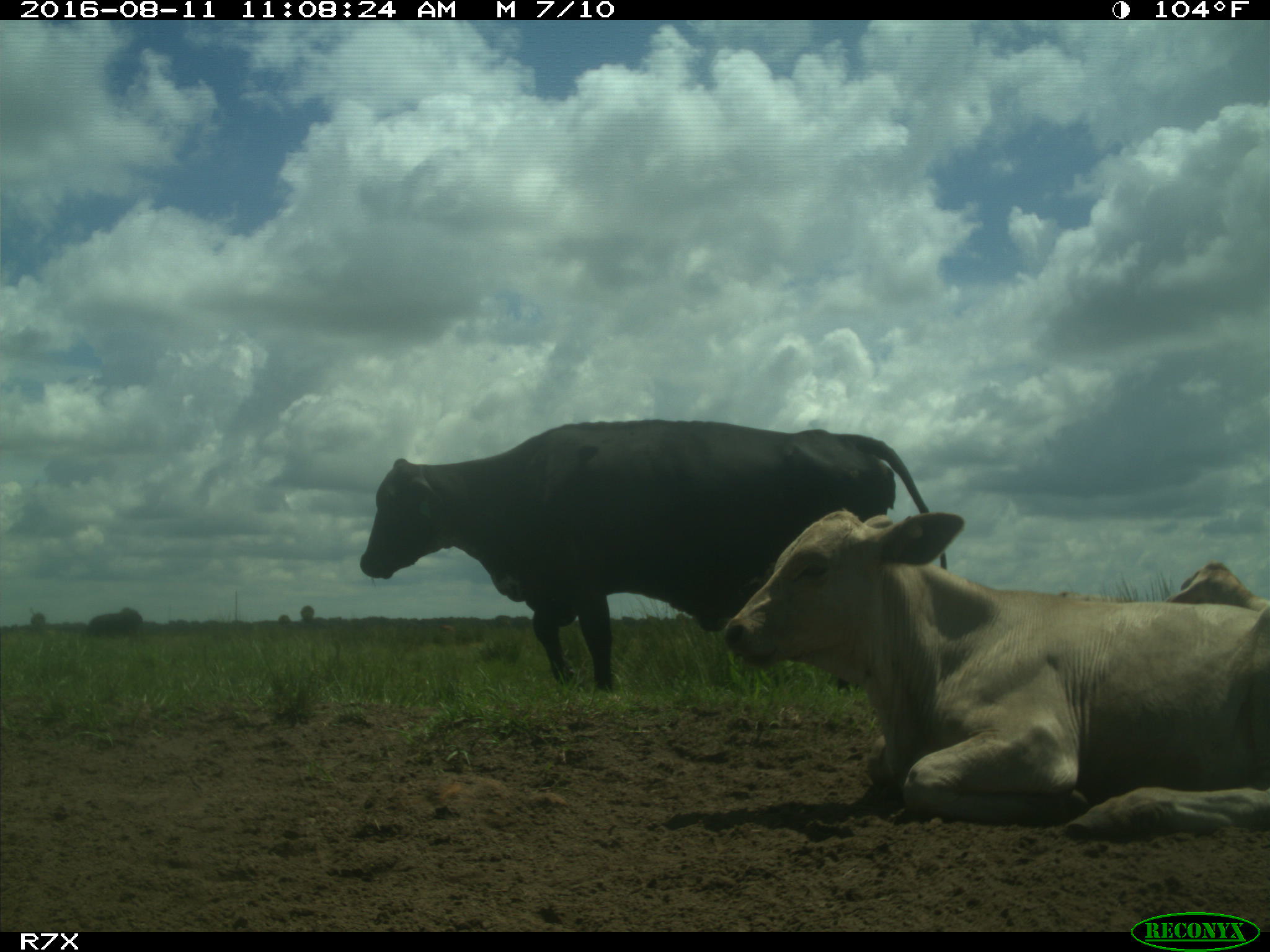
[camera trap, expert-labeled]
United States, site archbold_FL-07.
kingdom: Animalia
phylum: Chordata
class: Mammalia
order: Artiodactyla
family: Bovidae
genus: Bos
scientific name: Bos taurus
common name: domestic cow